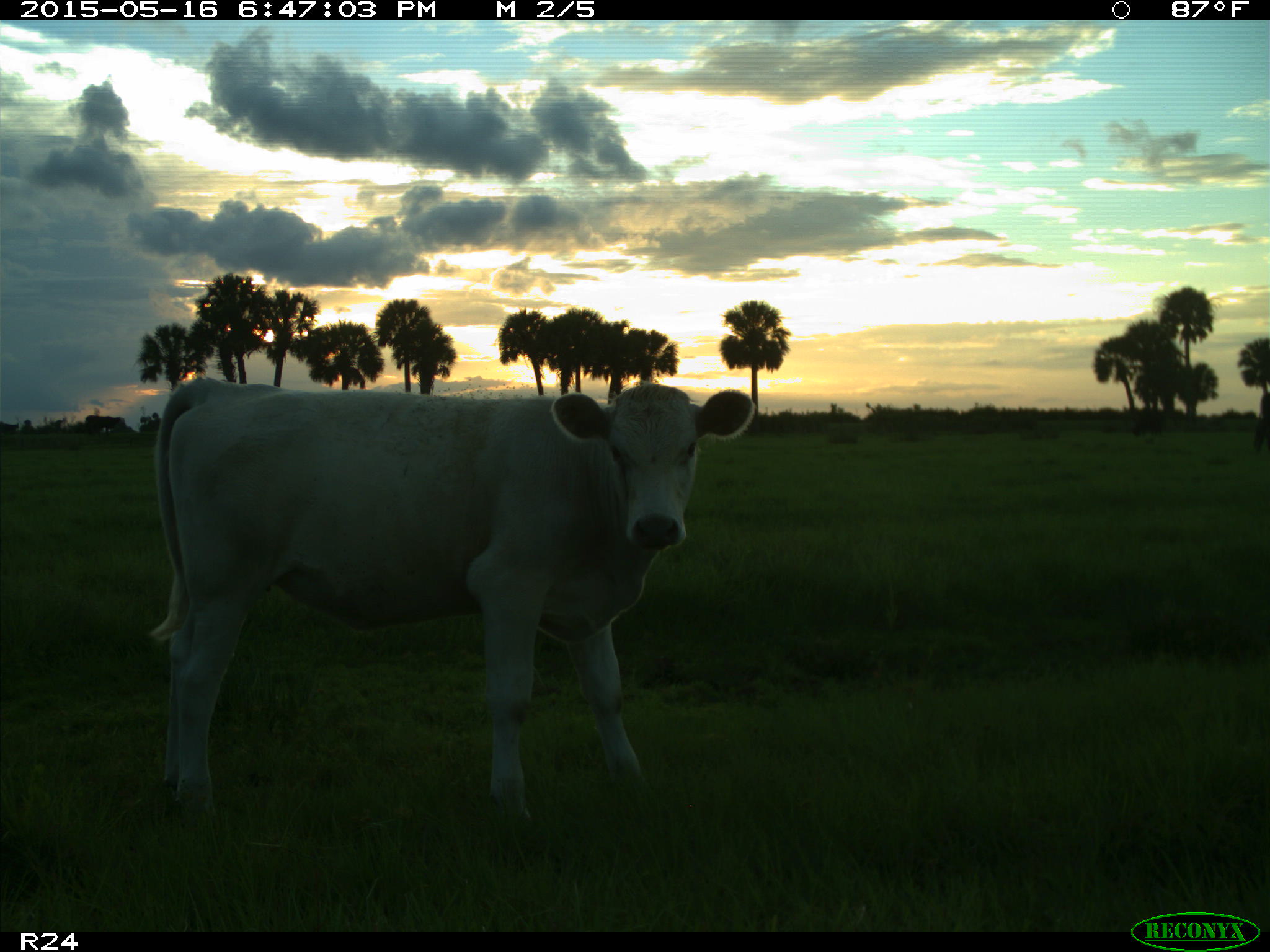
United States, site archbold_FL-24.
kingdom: Animalia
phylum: Chordata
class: Mammalia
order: Artiodactyla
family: Bovidae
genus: Bos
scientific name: Bos taurus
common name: domestic cow